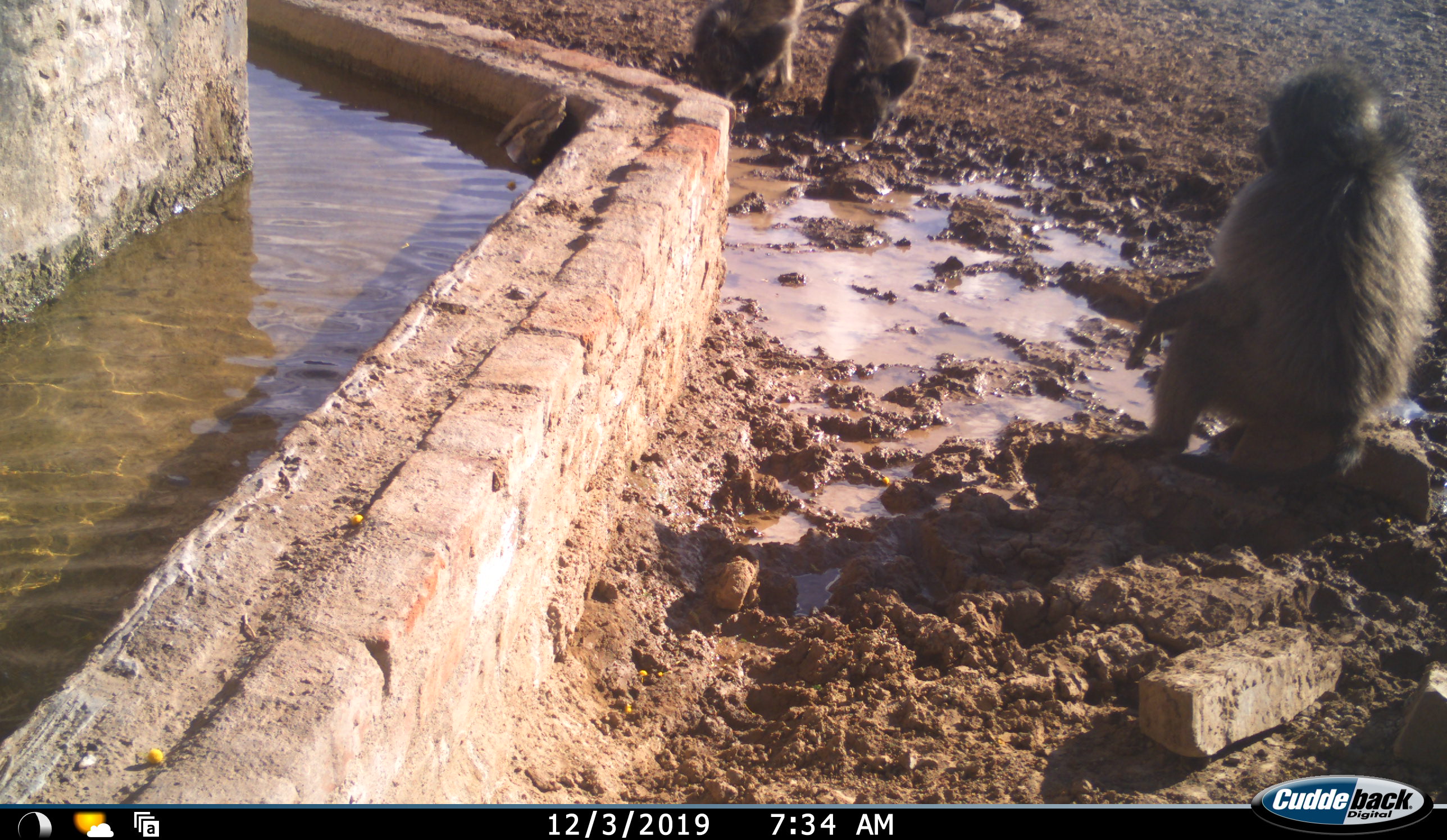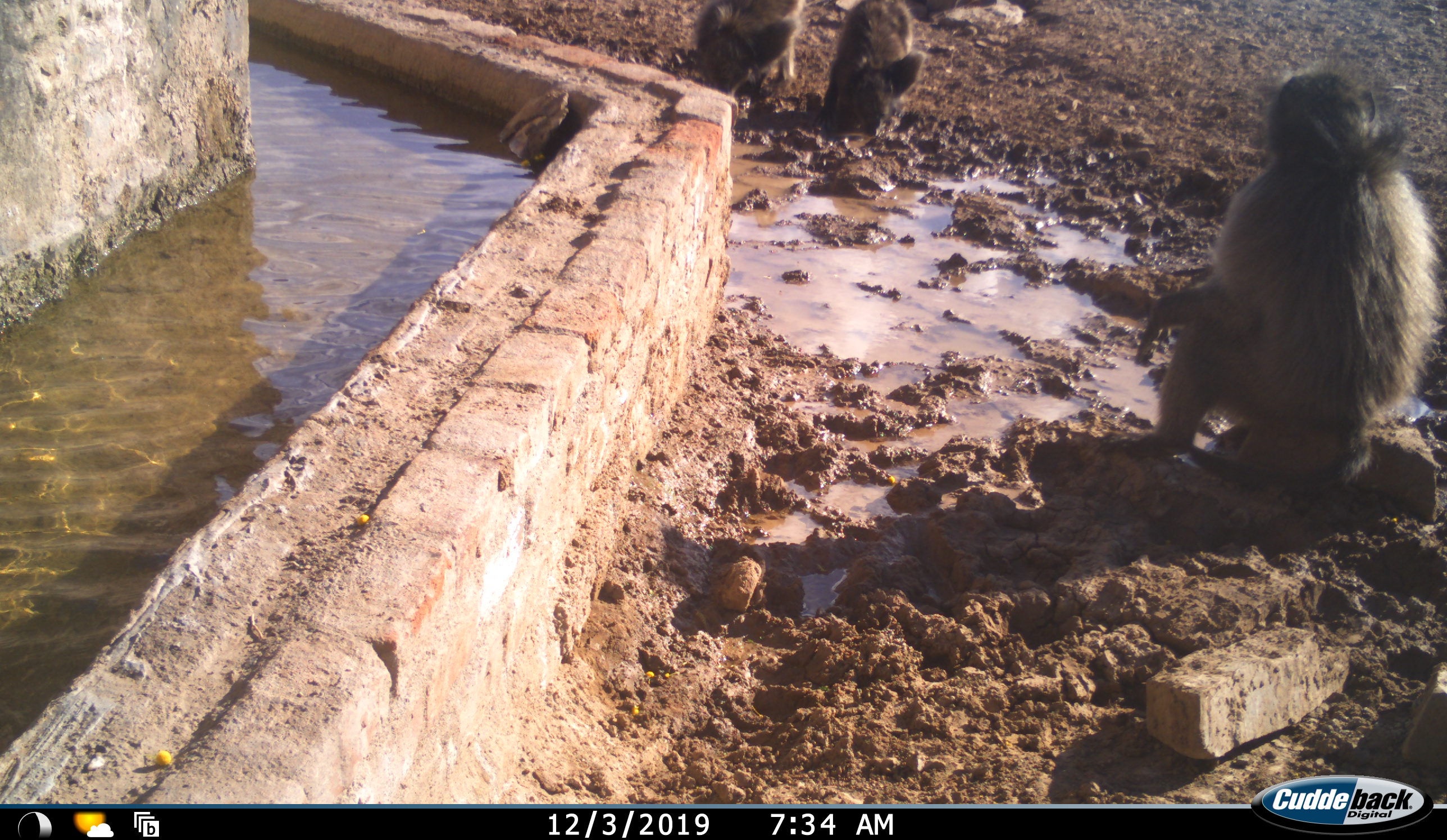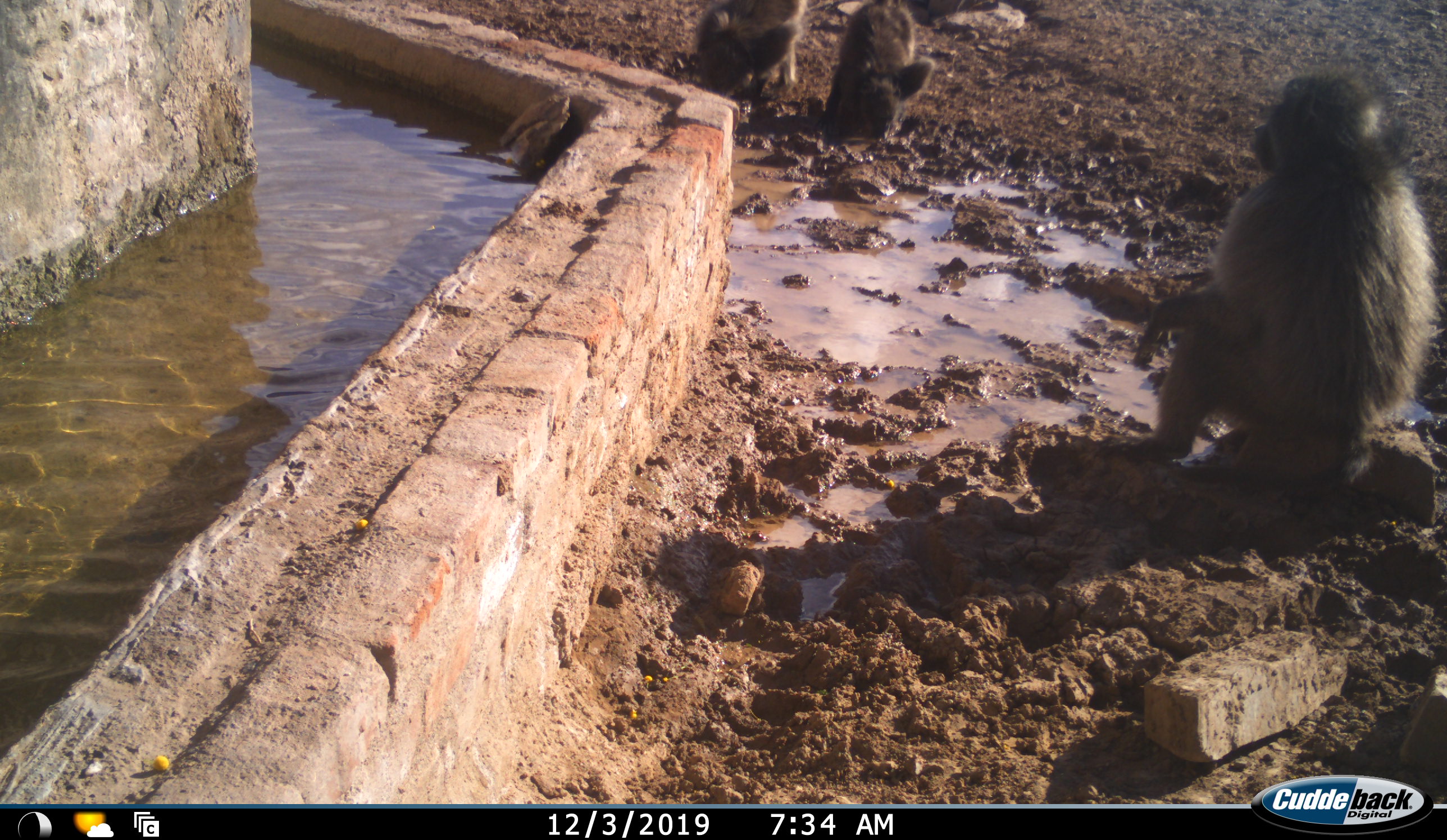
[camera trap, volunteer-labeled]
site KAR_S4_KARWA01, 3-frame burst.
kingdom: Animalia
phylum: Chordata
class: Mammalia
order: Primates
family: Cercopithecidae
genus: Papio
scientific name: Papio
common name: baboon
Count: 3.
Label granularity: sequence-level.